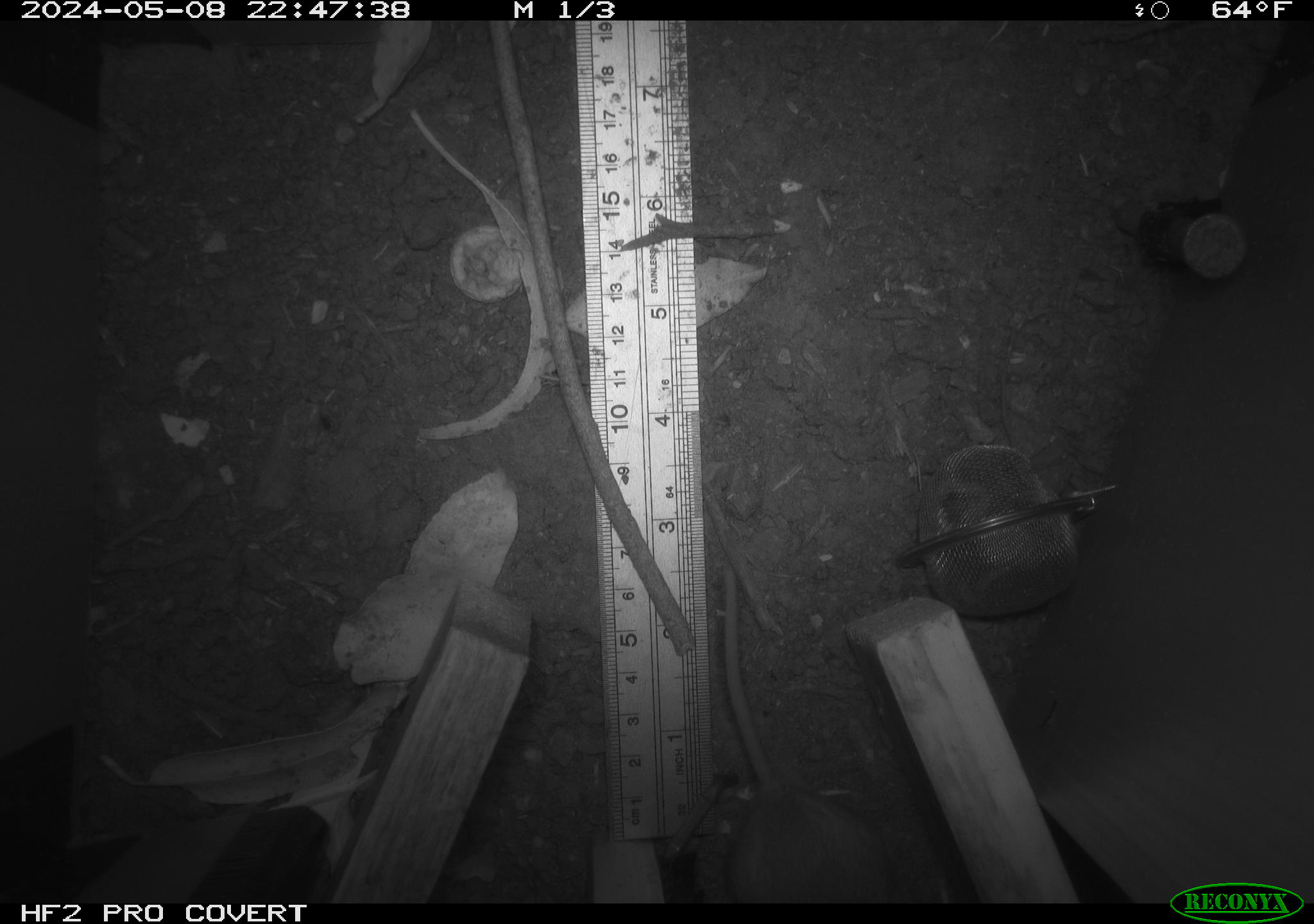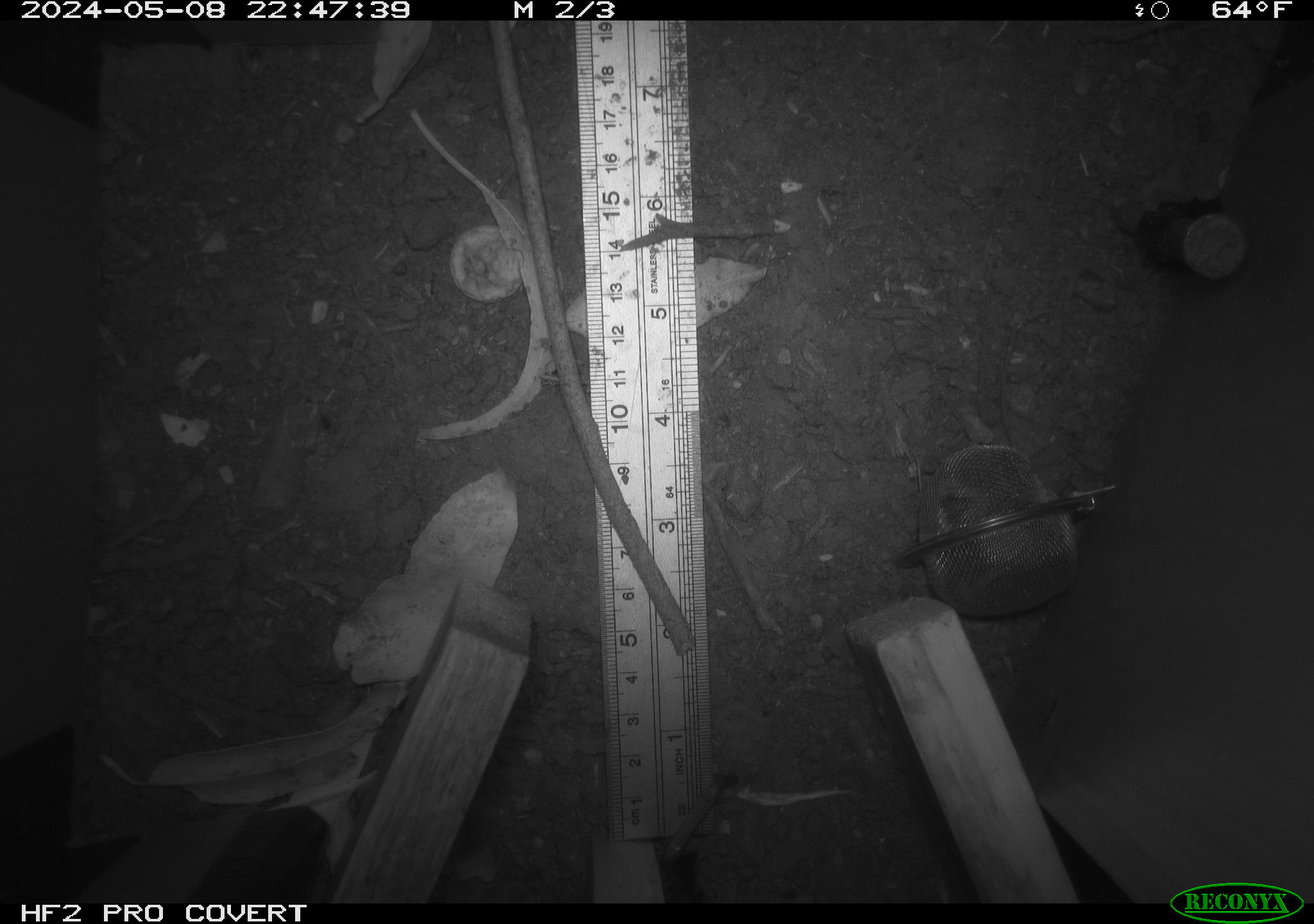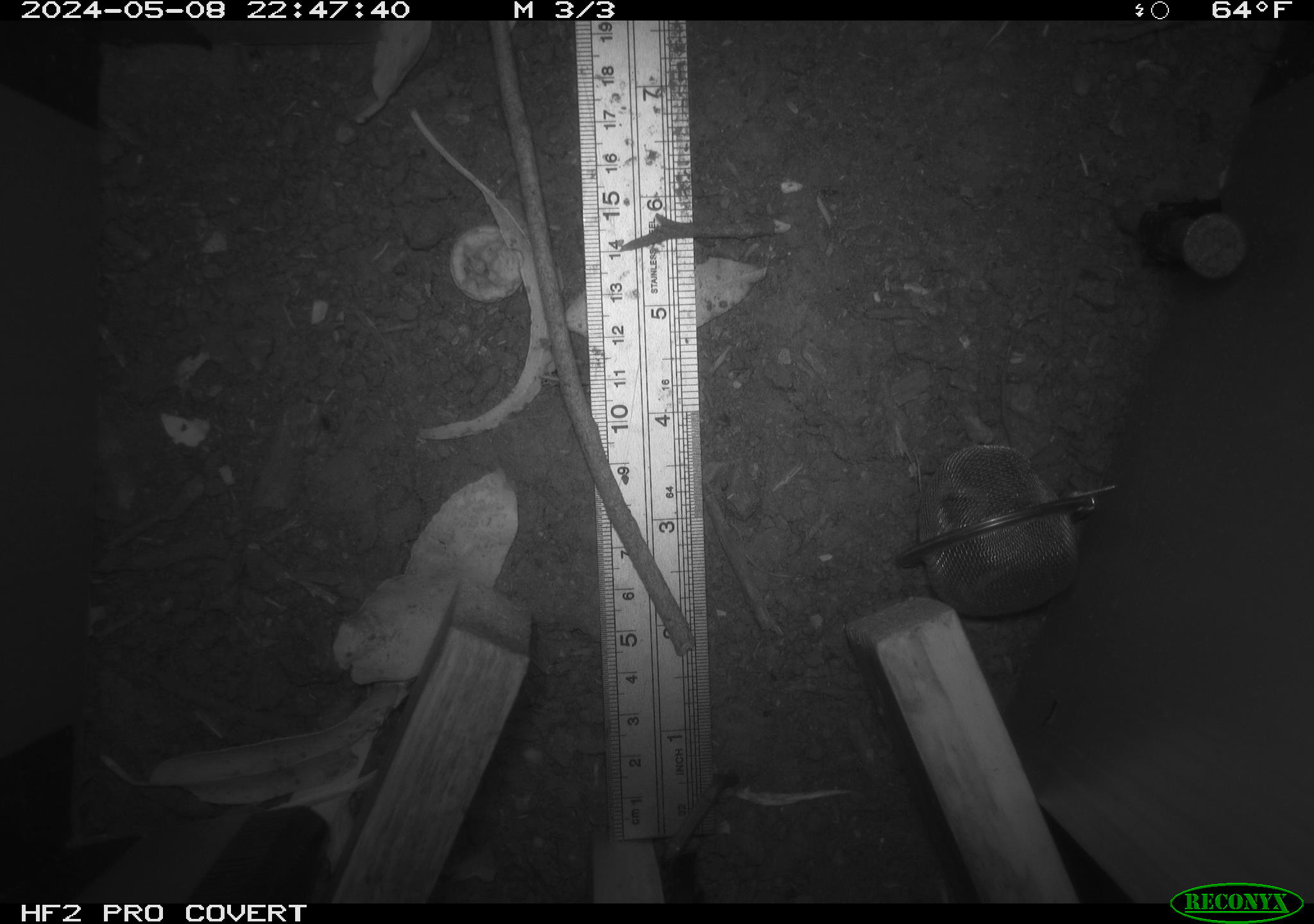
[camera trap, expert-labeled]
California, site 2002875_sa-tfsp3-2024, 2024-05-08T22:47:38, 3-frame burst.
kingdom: Animalia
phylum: Chordata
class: Mammalia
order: Rodentia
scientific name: Rodentia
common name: rodent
Rodent (Rodentia).